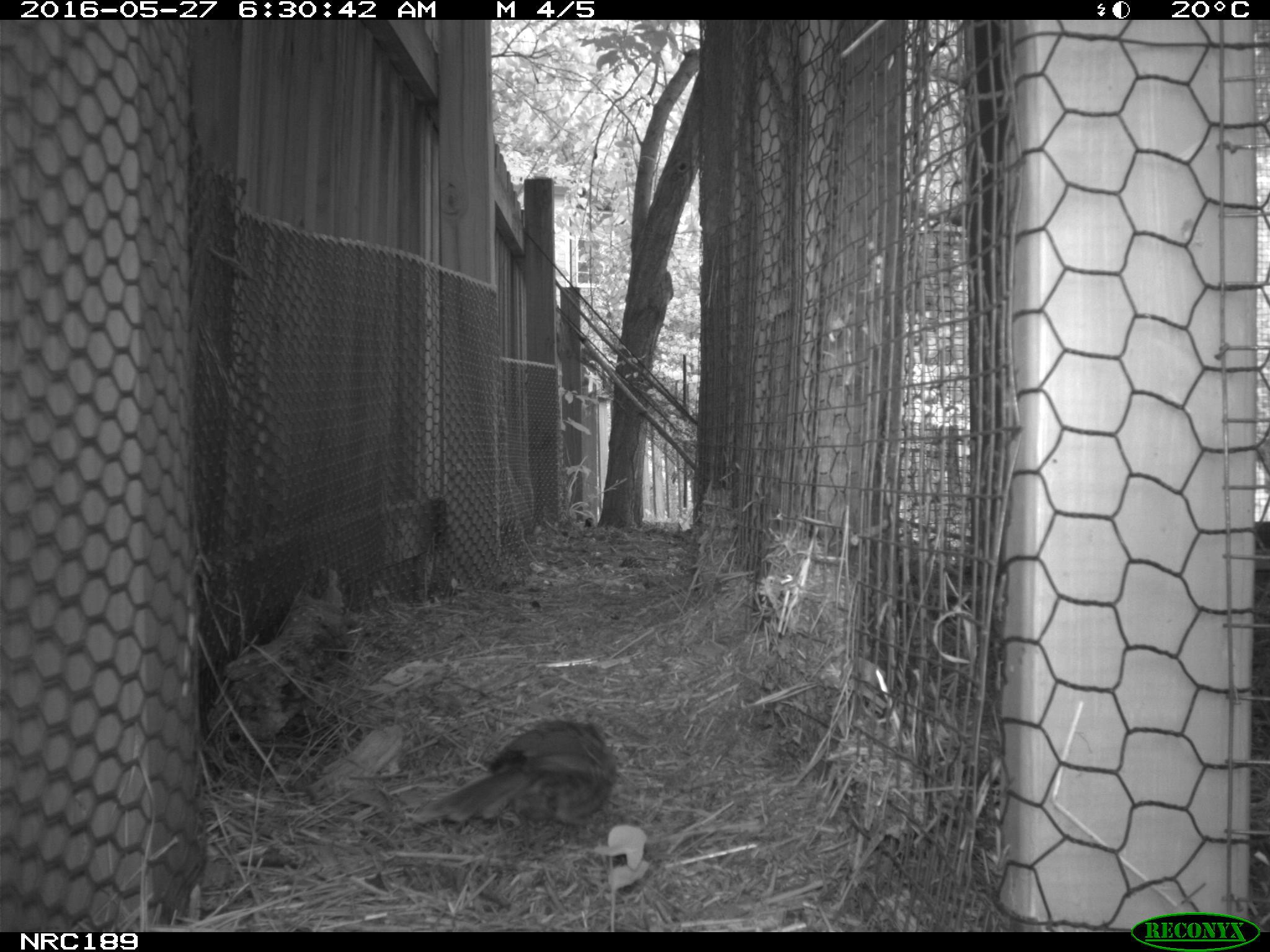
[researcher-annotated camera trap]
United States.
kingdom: Animalia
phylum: Chordata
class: Aves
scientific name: Aves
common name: bird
Bird (Aves).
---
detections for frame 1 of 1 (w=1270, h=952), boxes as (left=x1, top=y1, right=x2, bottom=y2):
Bird: (left=399, top=711, right=624, bottom=845)